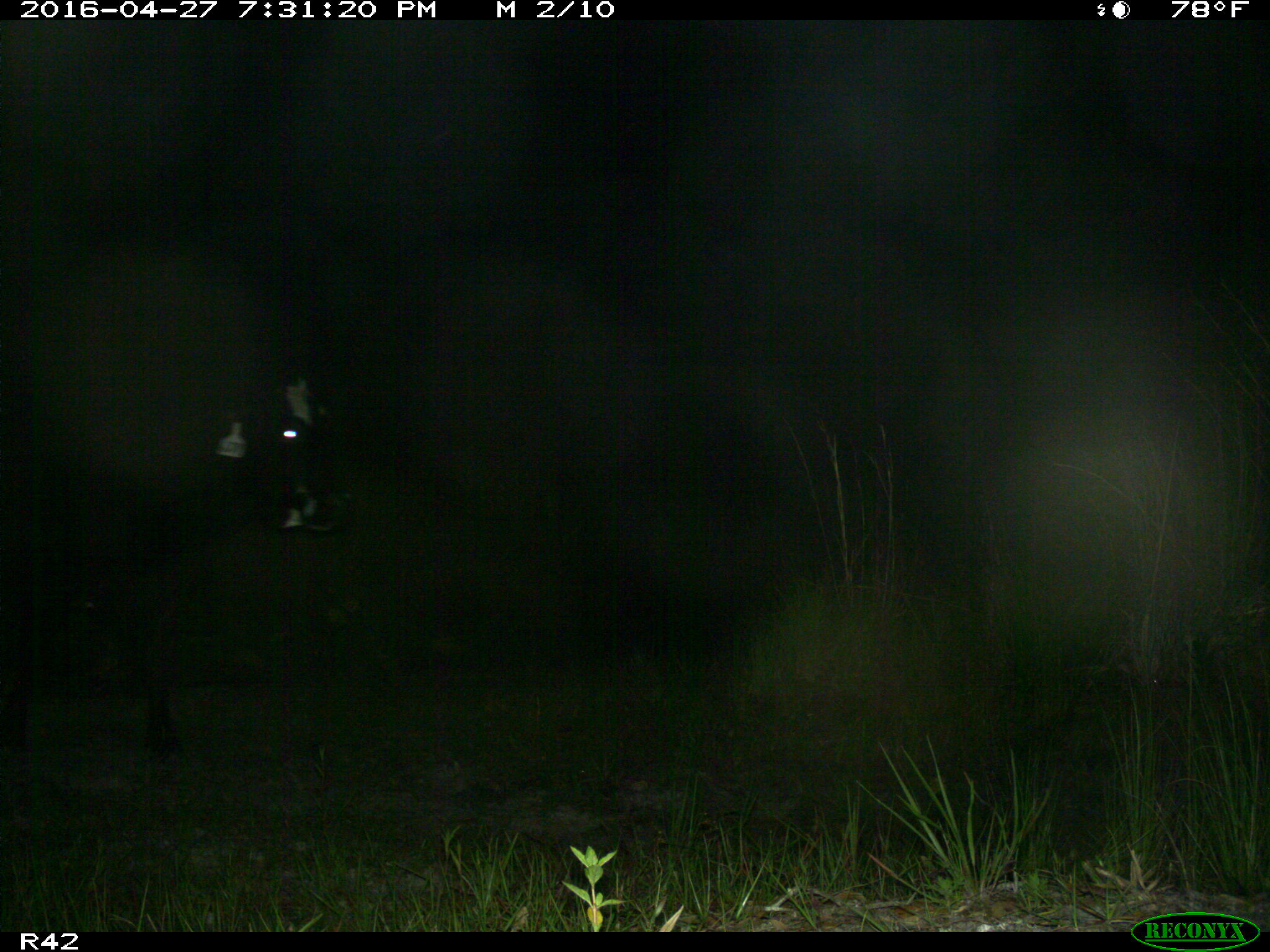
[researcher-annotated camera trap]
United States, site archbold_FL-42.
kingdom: Animalia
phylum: Chordata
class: Mammalia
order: Artiodactyla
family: Bovidae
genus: Bos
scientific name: Bos taurus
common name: domestic cow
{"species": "Bos taurus (domestic cow)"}